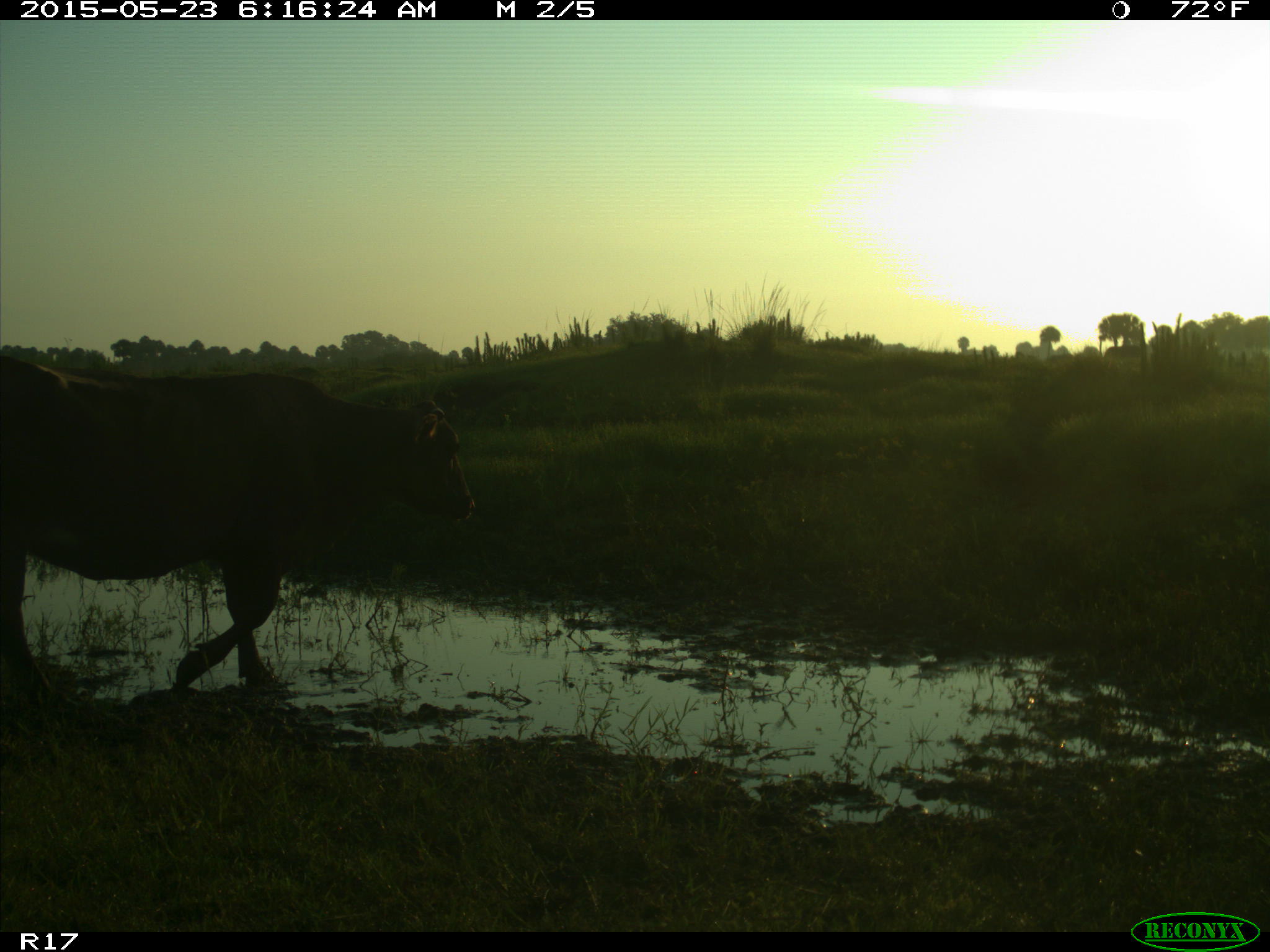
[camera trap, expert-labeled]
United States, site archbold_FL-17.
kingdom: Animalia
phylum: Chordata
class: Mammalia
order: Artiodactyla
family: Bovidae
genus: Bos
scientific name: Bos taurus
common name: domestic cow